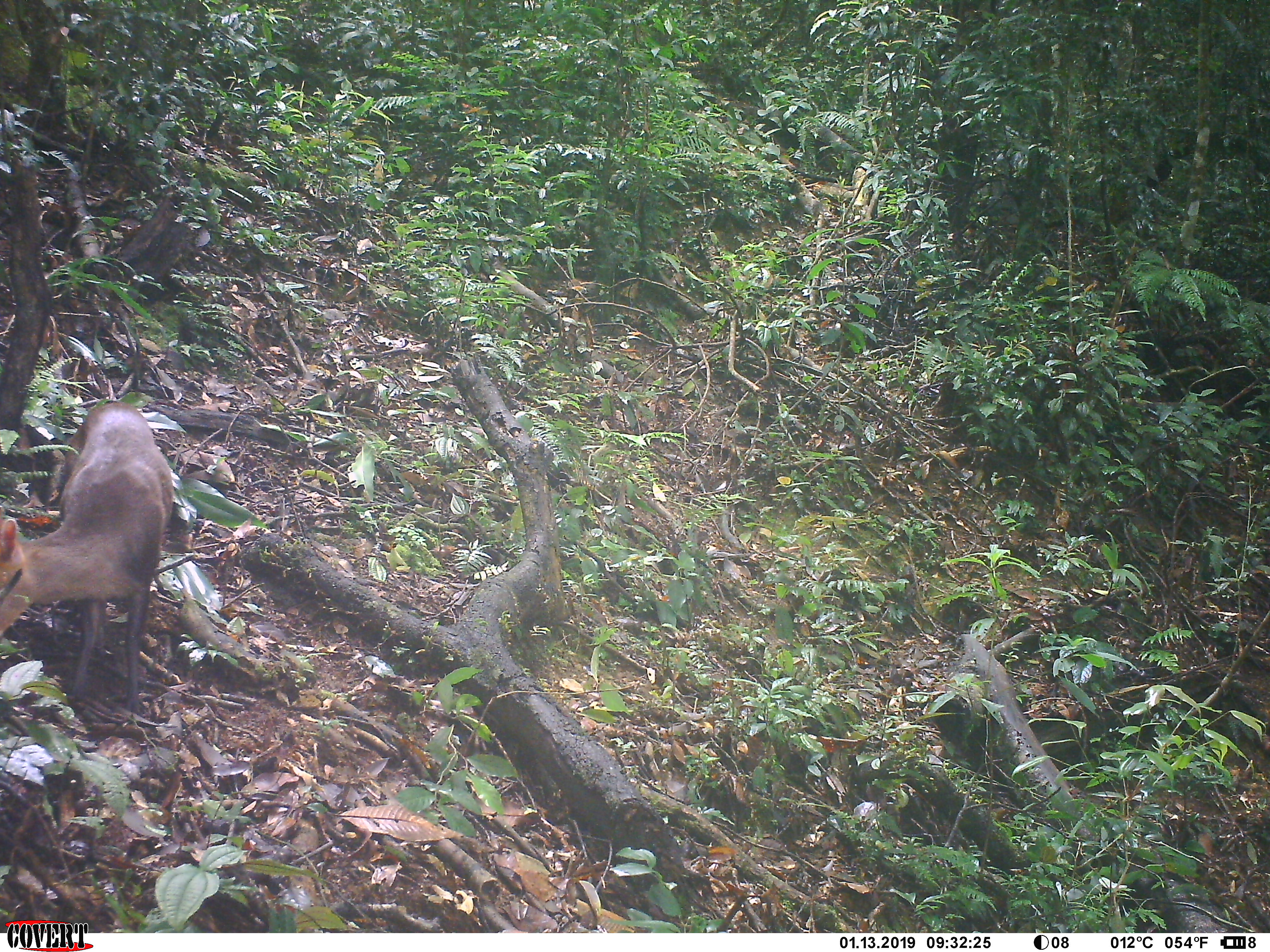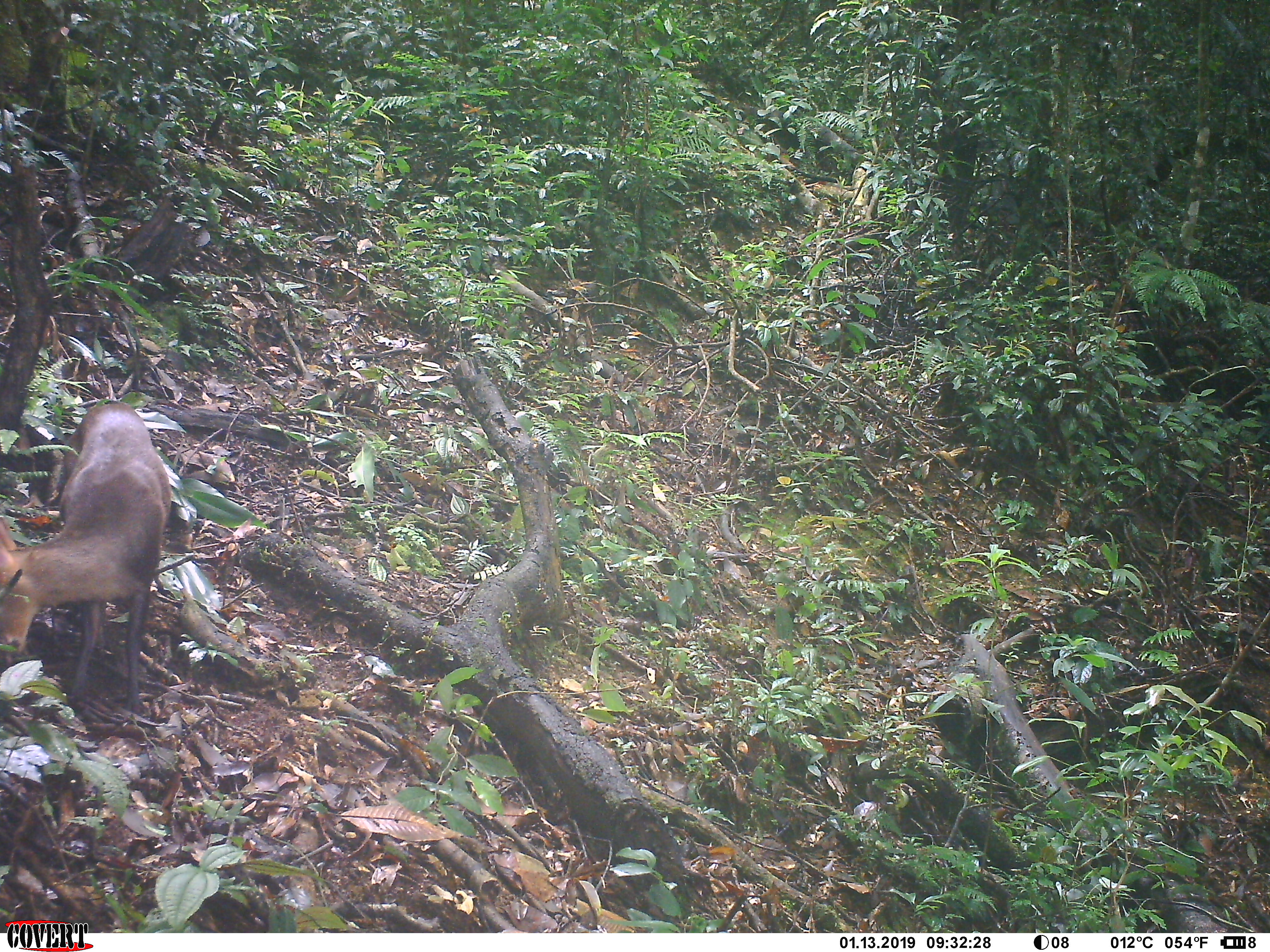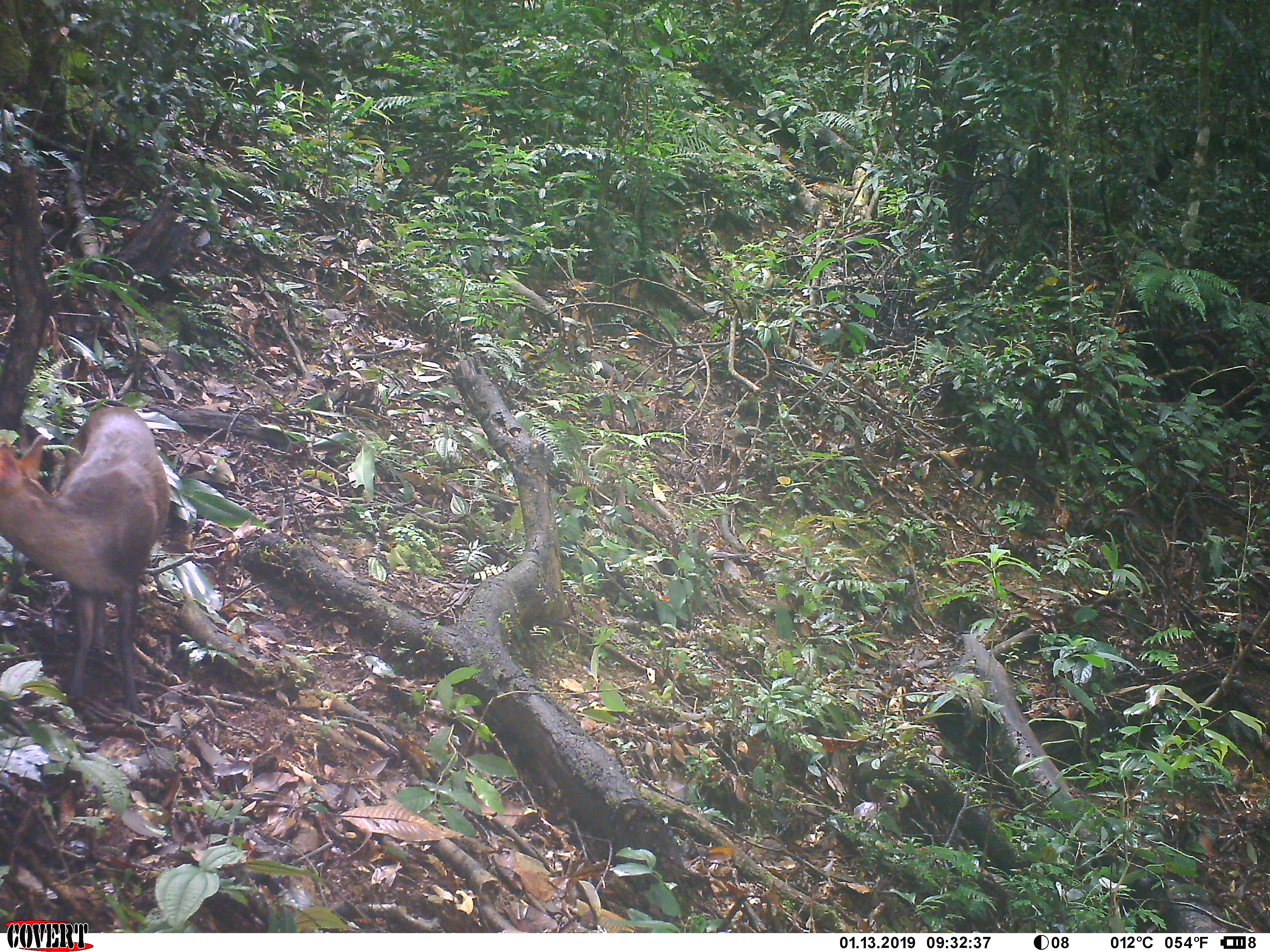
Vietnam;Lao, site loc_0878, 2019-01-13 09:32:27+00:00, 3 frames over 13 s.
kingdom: Animalia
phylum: Chordata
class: Mammalia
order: Artiodactyla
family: Cervidae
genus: Muntiacus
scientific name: Muntiacus rooseveltorum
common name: roosevelt's muntjac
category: roosevelts muntjac group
Roosevelts muntjac group (roosevelt's muntjac) (Muntiacus rooseveltorum). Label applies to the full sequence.